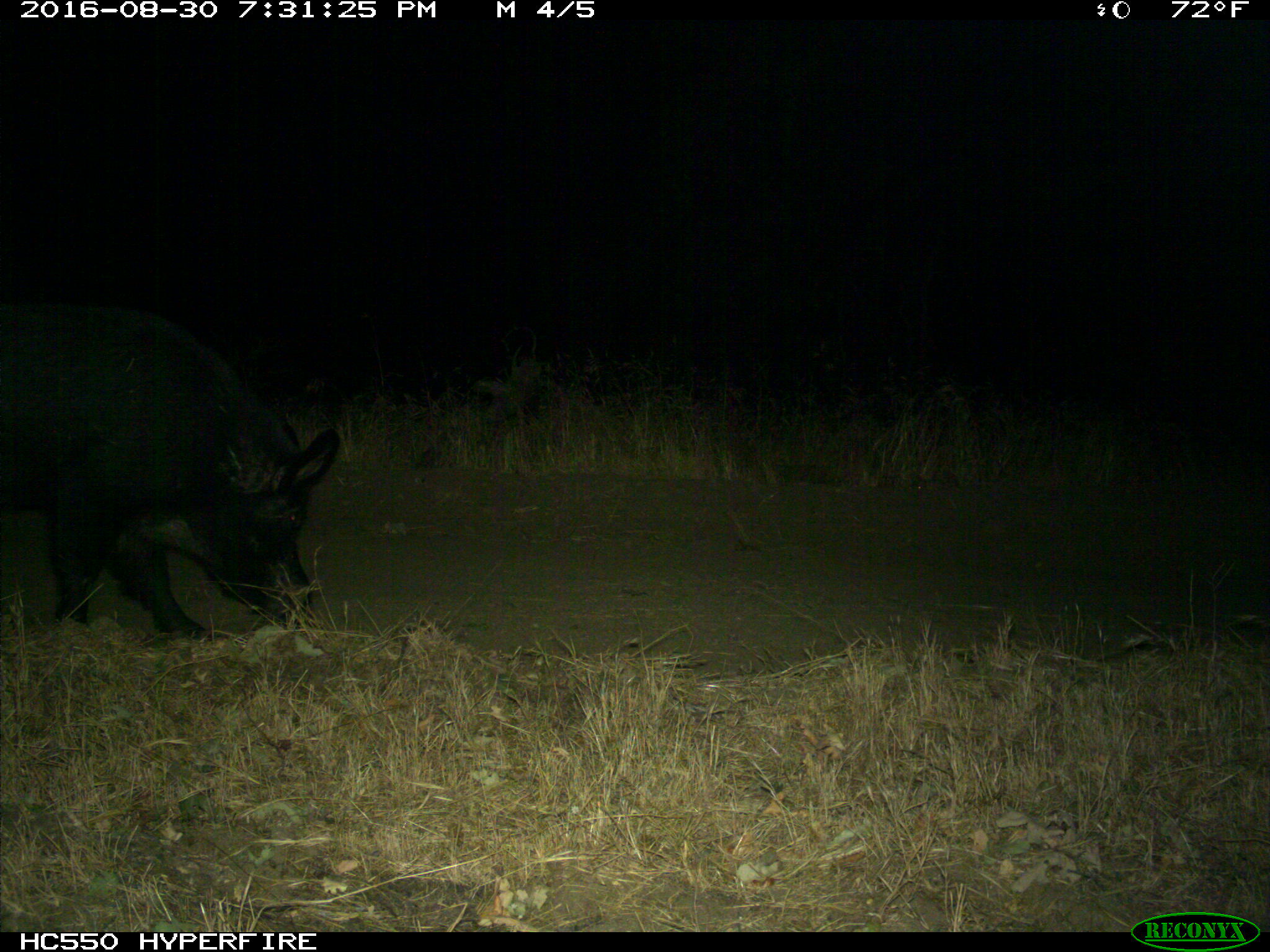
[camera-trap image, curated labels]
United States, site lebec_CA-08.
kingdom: Animalia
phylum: Chordata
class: Mammalia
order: Artiodactyla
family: Suidae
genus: Sus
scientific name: Sus scrofa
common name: wild boar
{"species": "Sus scrofa (wild boar)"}